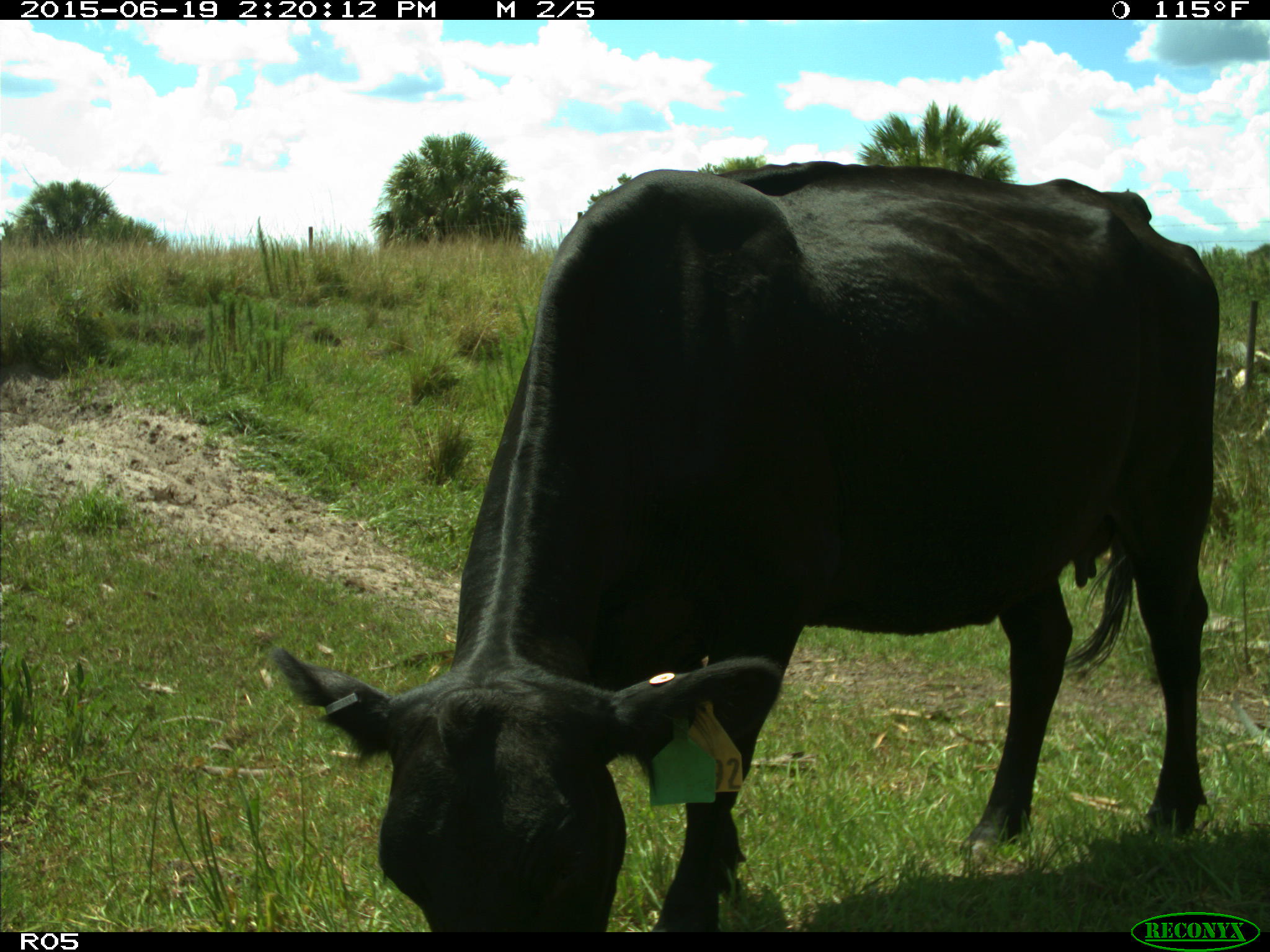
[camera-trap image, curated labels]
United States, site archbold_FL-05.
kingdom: Animalia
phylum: Chordata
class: Mammalia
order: Artiodactyla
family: Bovidae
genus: Bos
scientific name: Bos taurus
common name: domestic cow